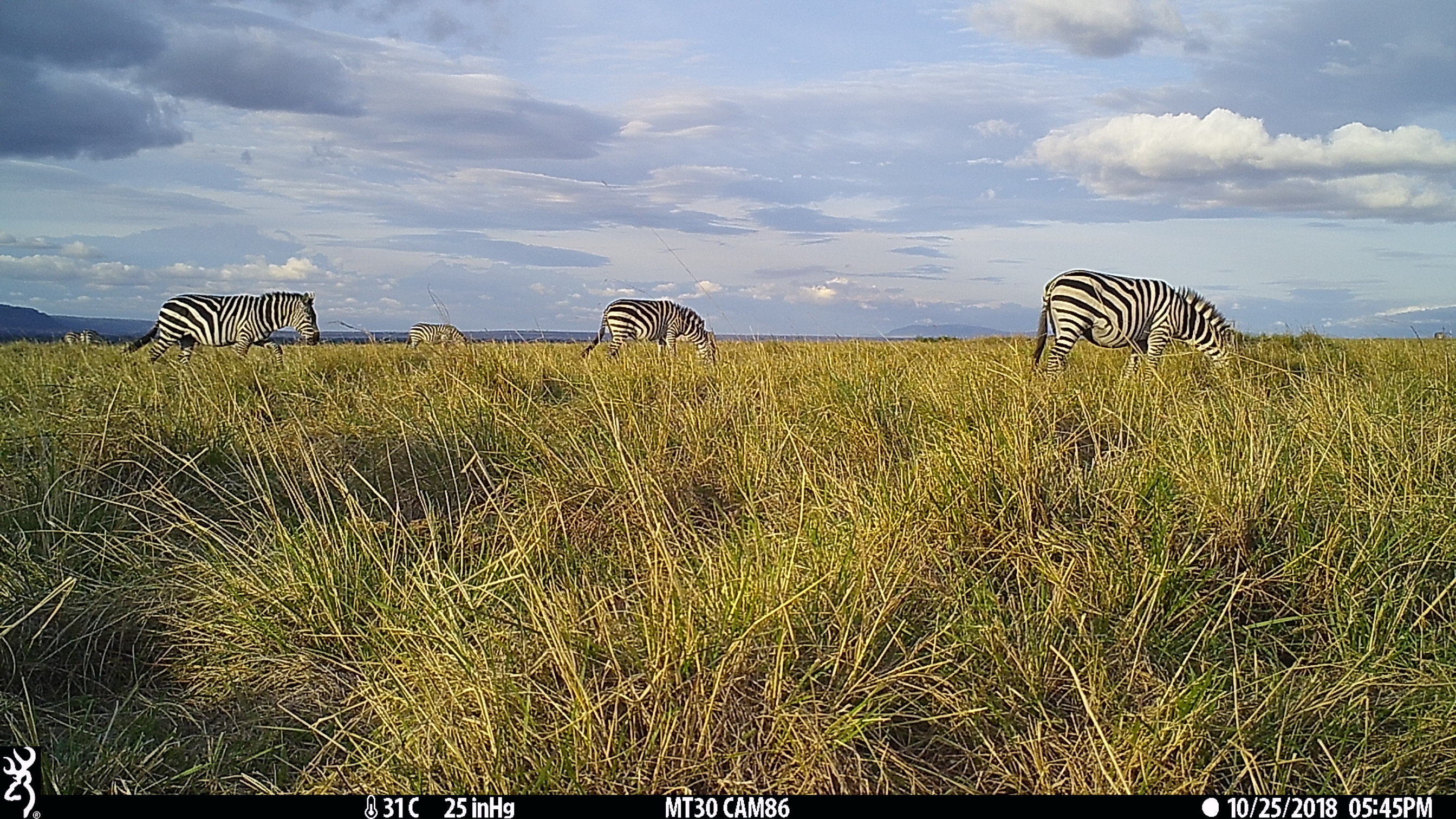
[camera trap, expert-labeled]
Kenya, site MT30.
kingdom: Animalia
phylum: Chordata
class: Mammalia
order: Perissodactyla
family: Equidae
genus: Equus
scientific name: Equus quagga burchellii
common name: burchell's zebra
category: zebra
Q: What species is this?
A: Zebra (burchell's zebra) (Equus quagga burchellii).